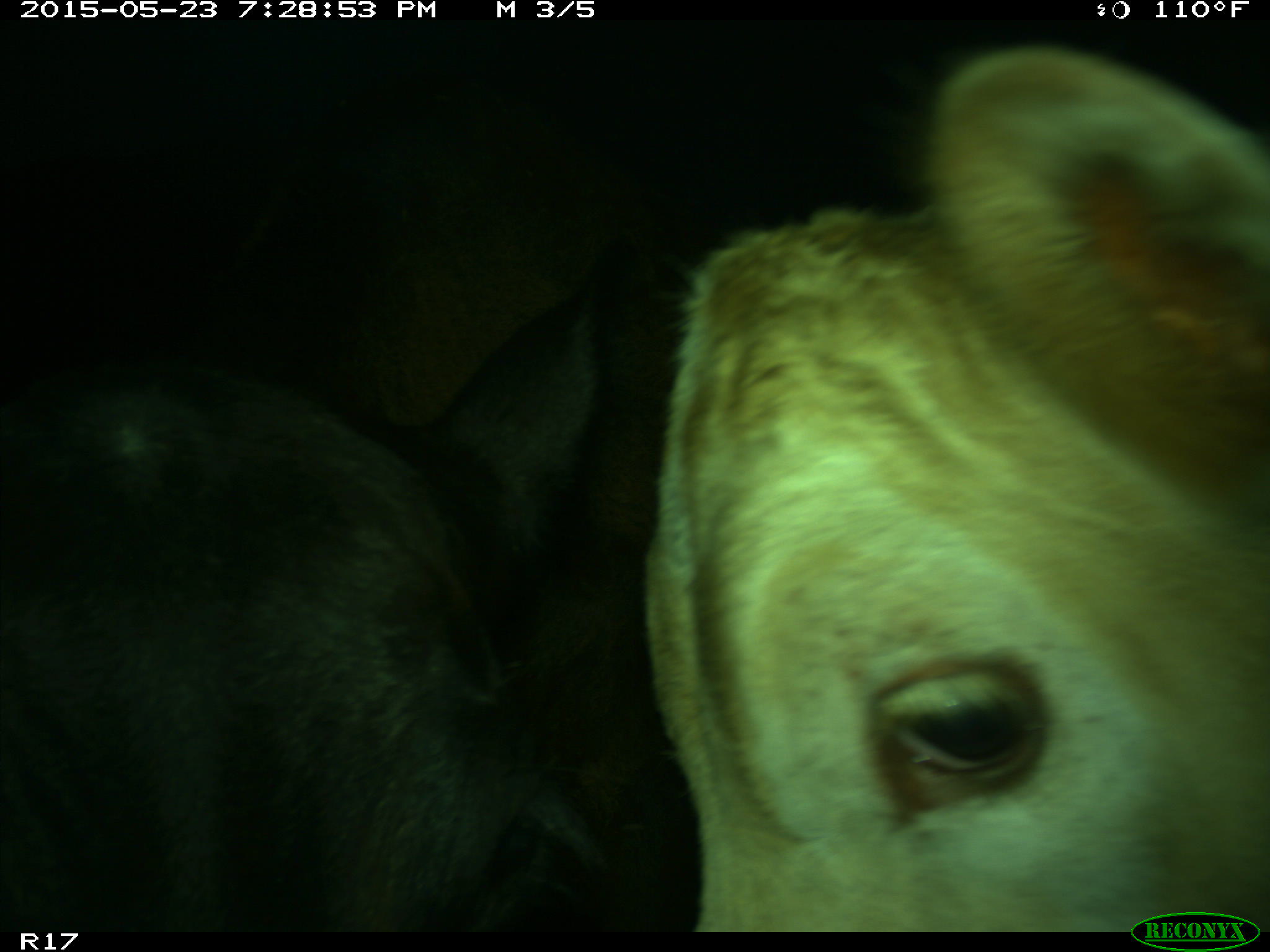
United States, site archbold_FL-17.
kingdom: Animalia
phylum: Chordata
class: Mammalia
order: Artiodactyla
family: Bovidae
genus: Bos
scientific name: Bos taurus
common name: domestic cow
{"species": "Bos taurus (domestic cow)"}